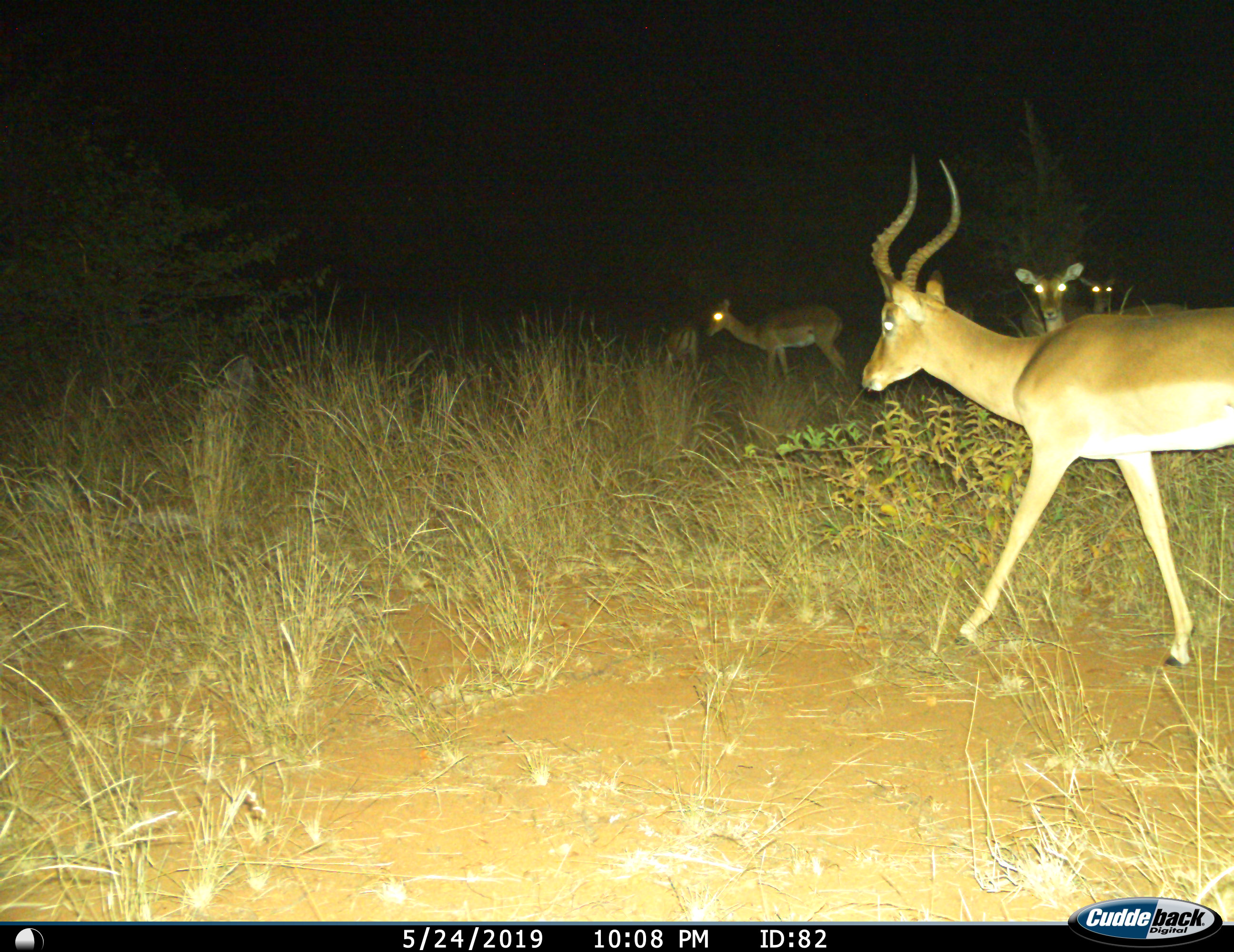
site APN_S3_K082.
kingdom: Animalia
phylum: Chordata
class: Mammalia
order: Artiodactyla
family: Bovidae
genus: Aepyceros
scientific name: Aepyceros melampus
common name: impala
Impala (Aepyceros melampus), count 4. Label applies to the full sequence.